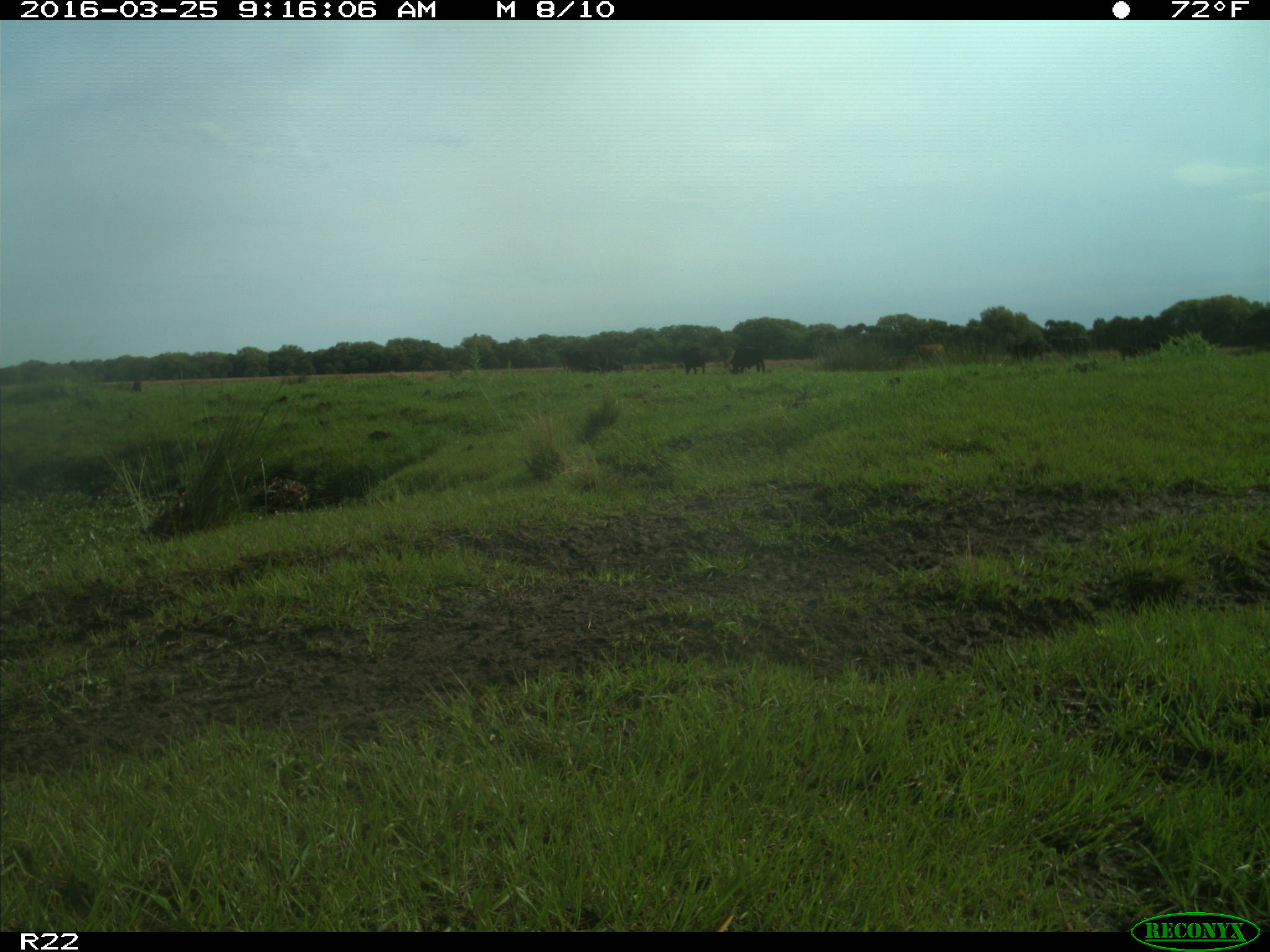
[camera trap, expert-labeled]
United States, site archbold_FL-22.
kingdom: Animalia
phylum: Chordata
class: Mammalia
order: Artiodactyla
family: Bovidae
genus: Bos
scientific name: Bos taurus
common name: domestic cow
Bos taurus (domestic cow).